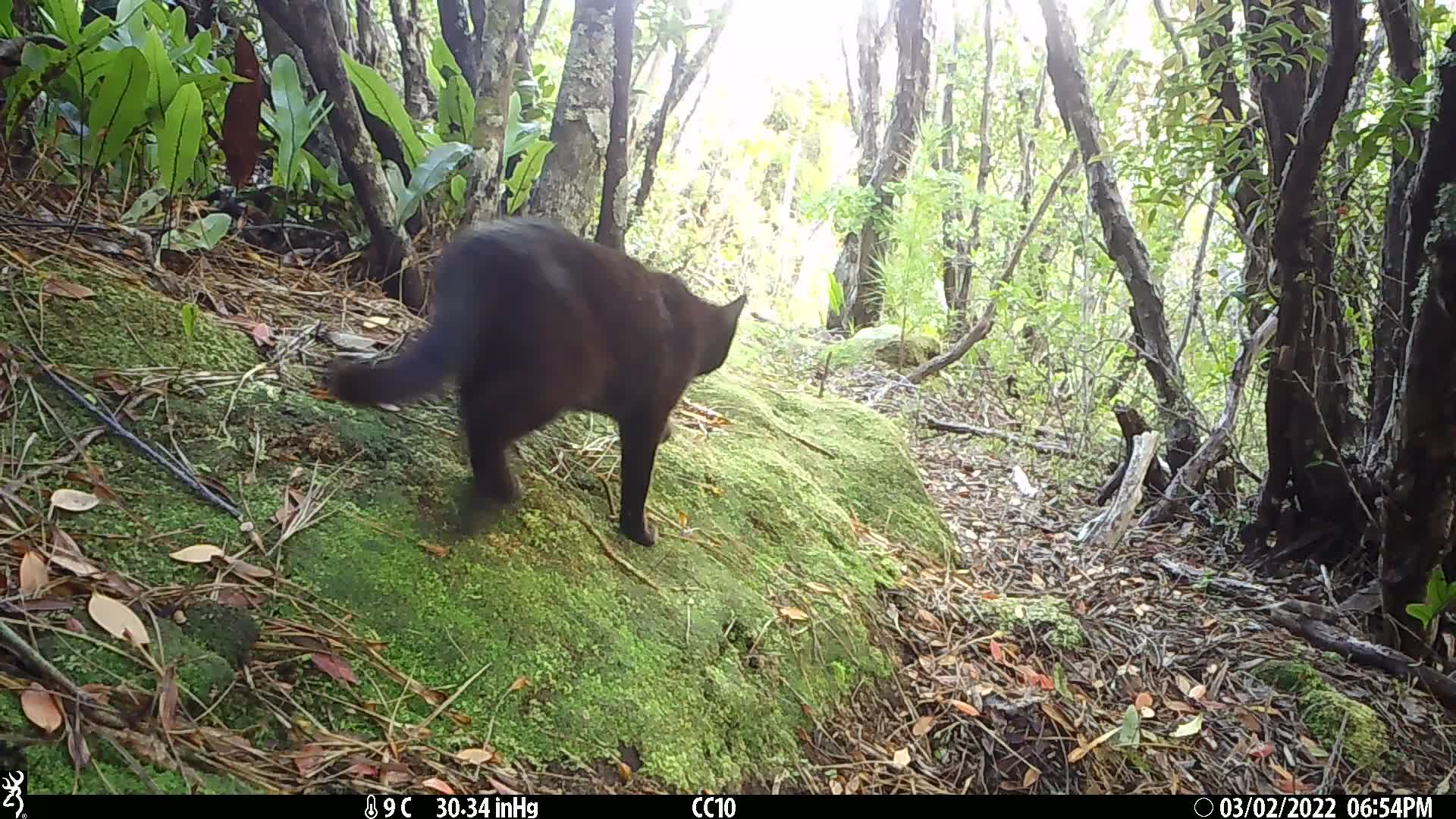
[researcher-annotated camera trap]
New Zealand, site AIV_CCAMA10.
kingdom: Animalia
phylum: Chordata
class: Mammalia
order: Carnivora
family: Felidae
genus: Felis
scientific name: Felis catus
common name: domestic cat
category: cat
Cat (domestic cat) (Felis catus).